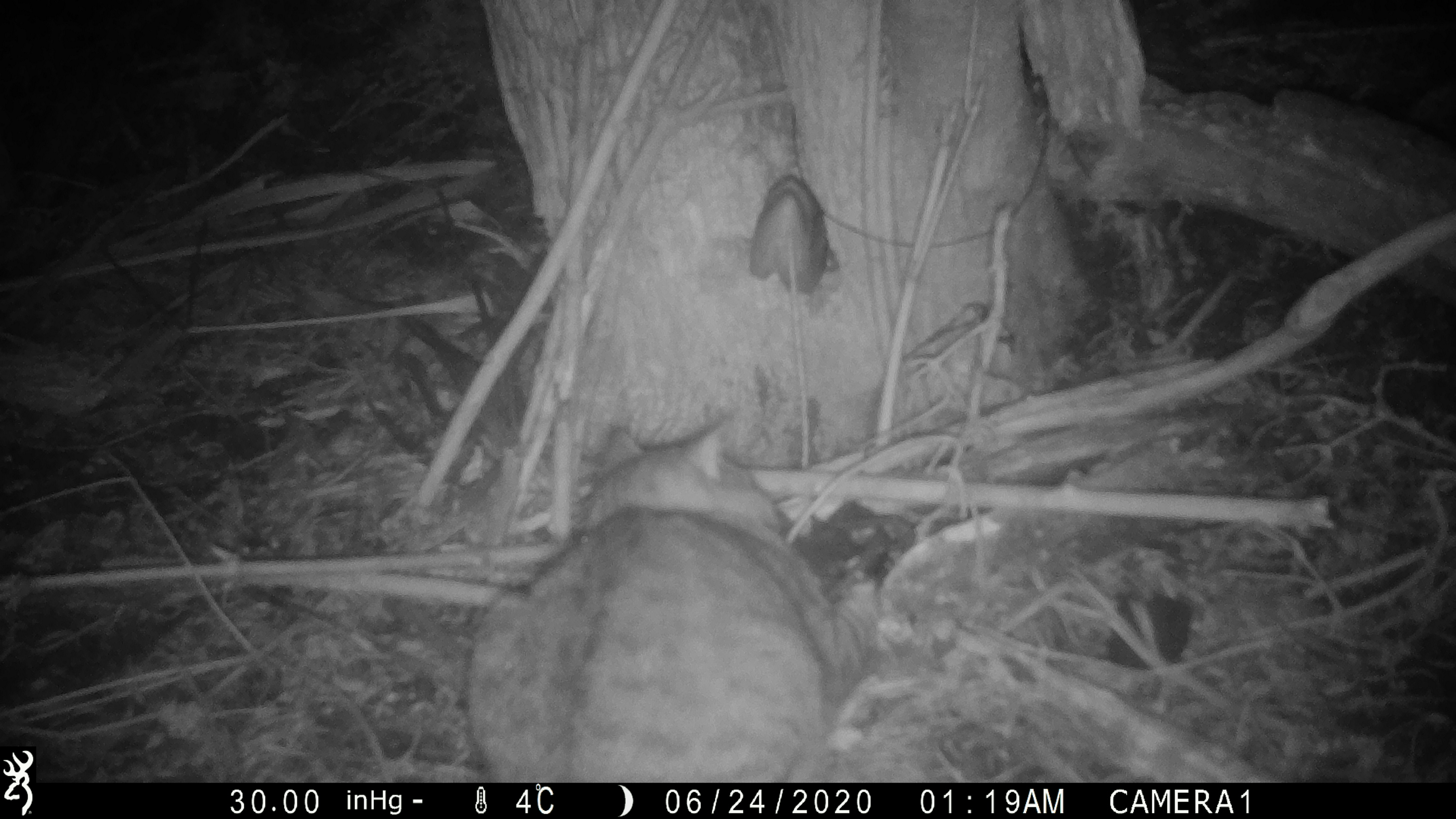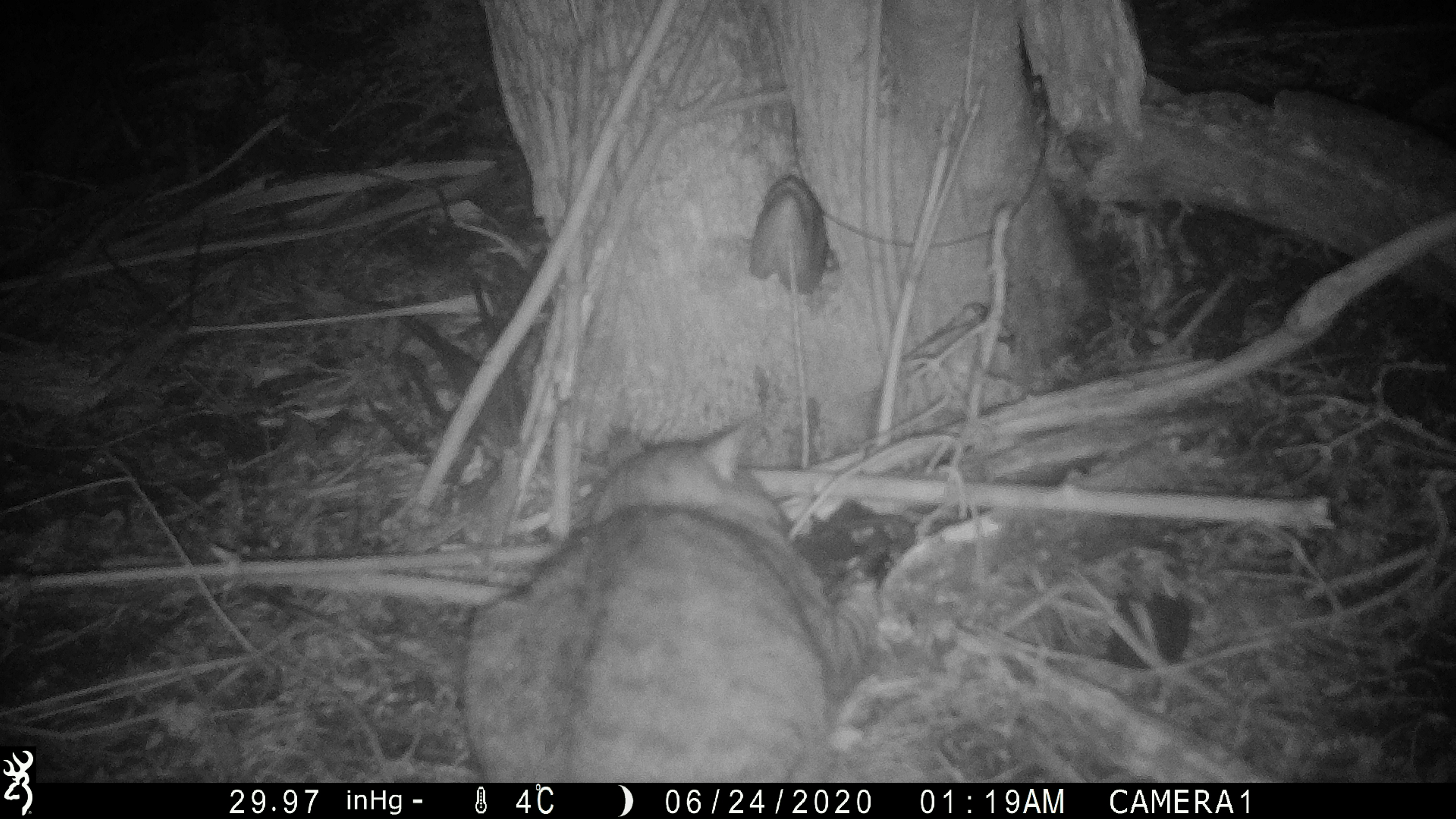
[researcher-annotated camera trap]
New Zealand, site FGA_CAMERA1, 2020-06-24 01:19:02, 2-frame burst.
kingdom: Animalia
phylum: Chordata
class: Mammalia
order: Carnivora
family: Felidae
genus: Felis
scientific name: Felis catus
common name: domestic cat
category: cat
Cat (domestic cat) (Felis catus).